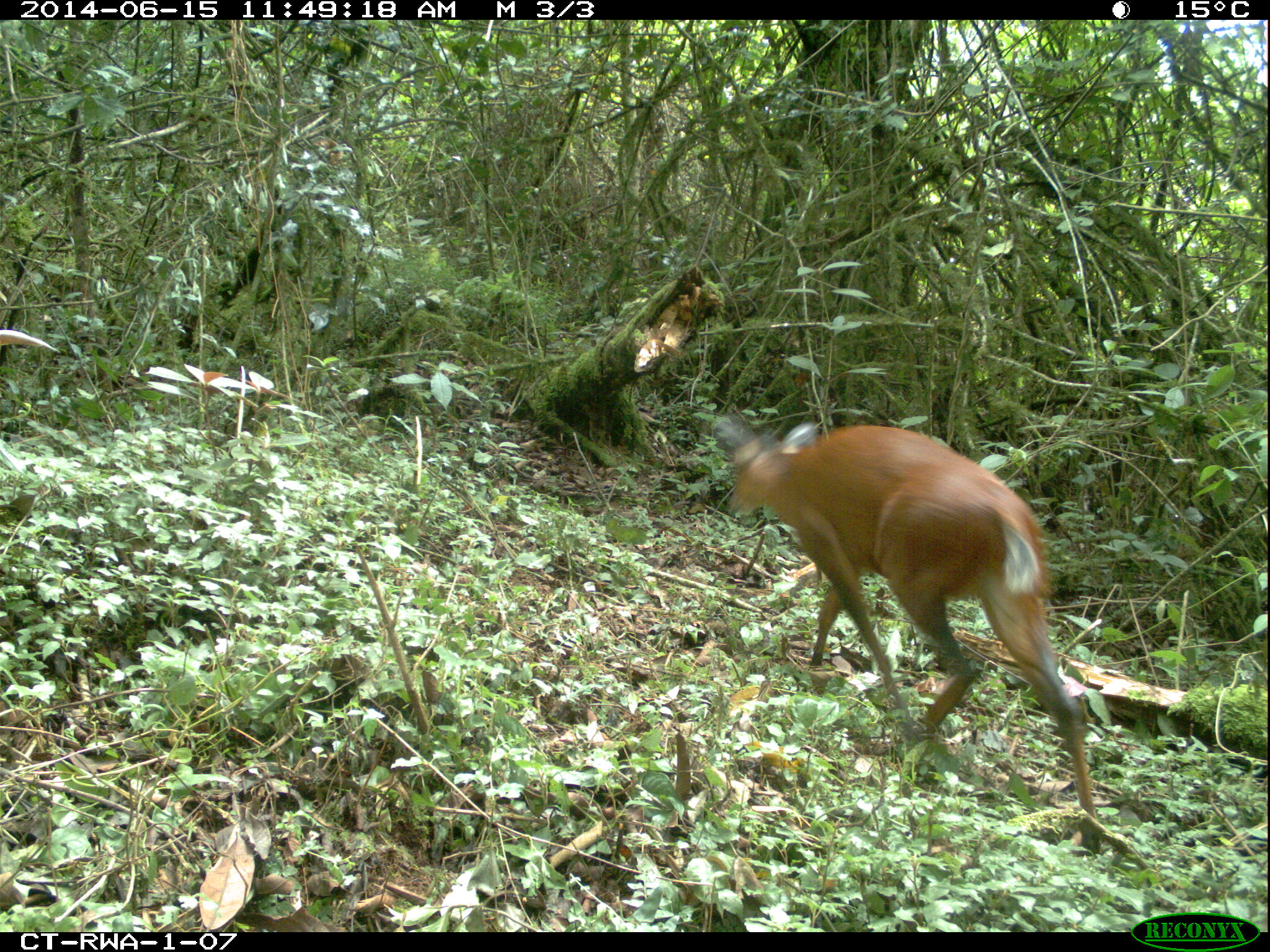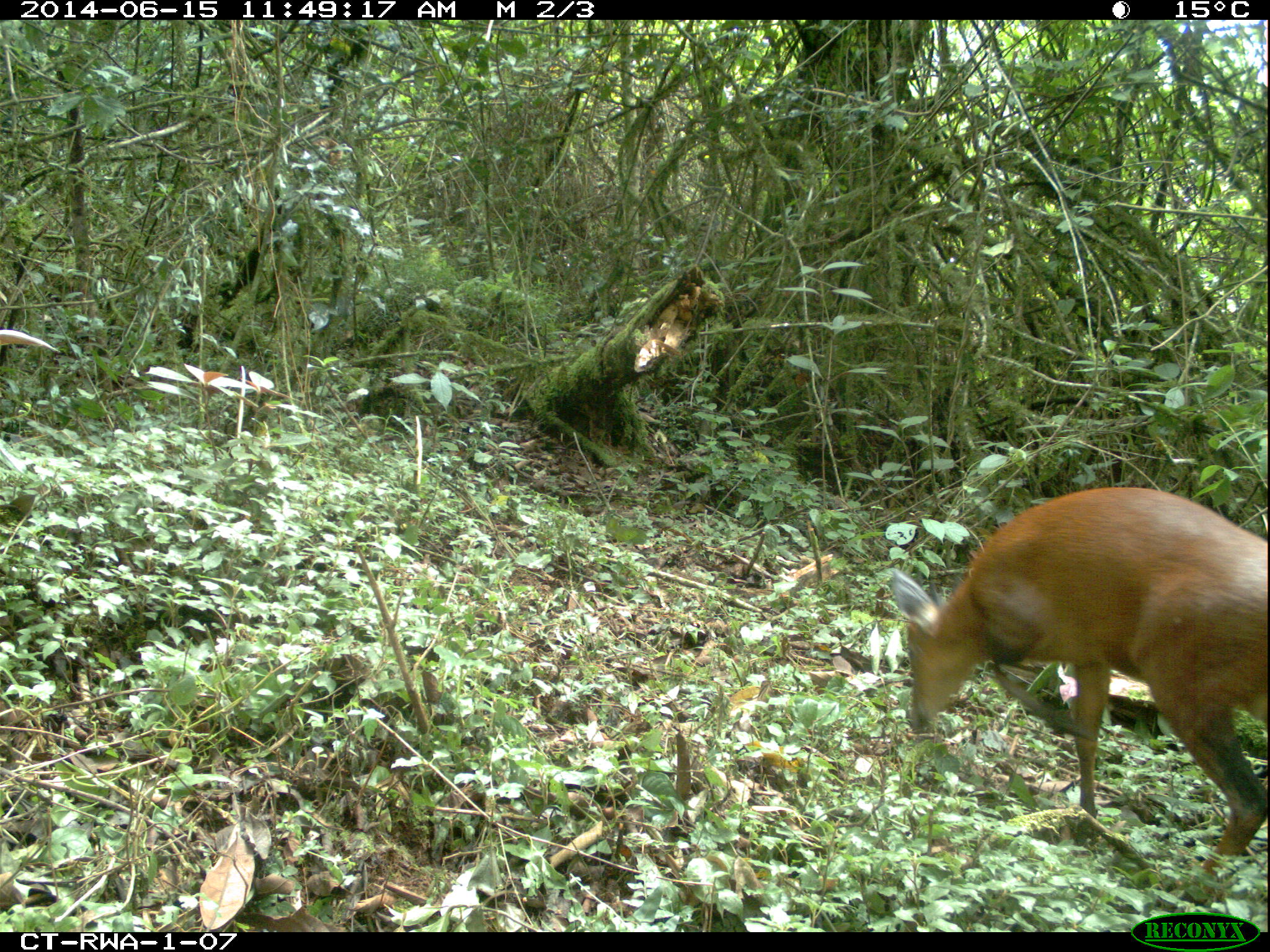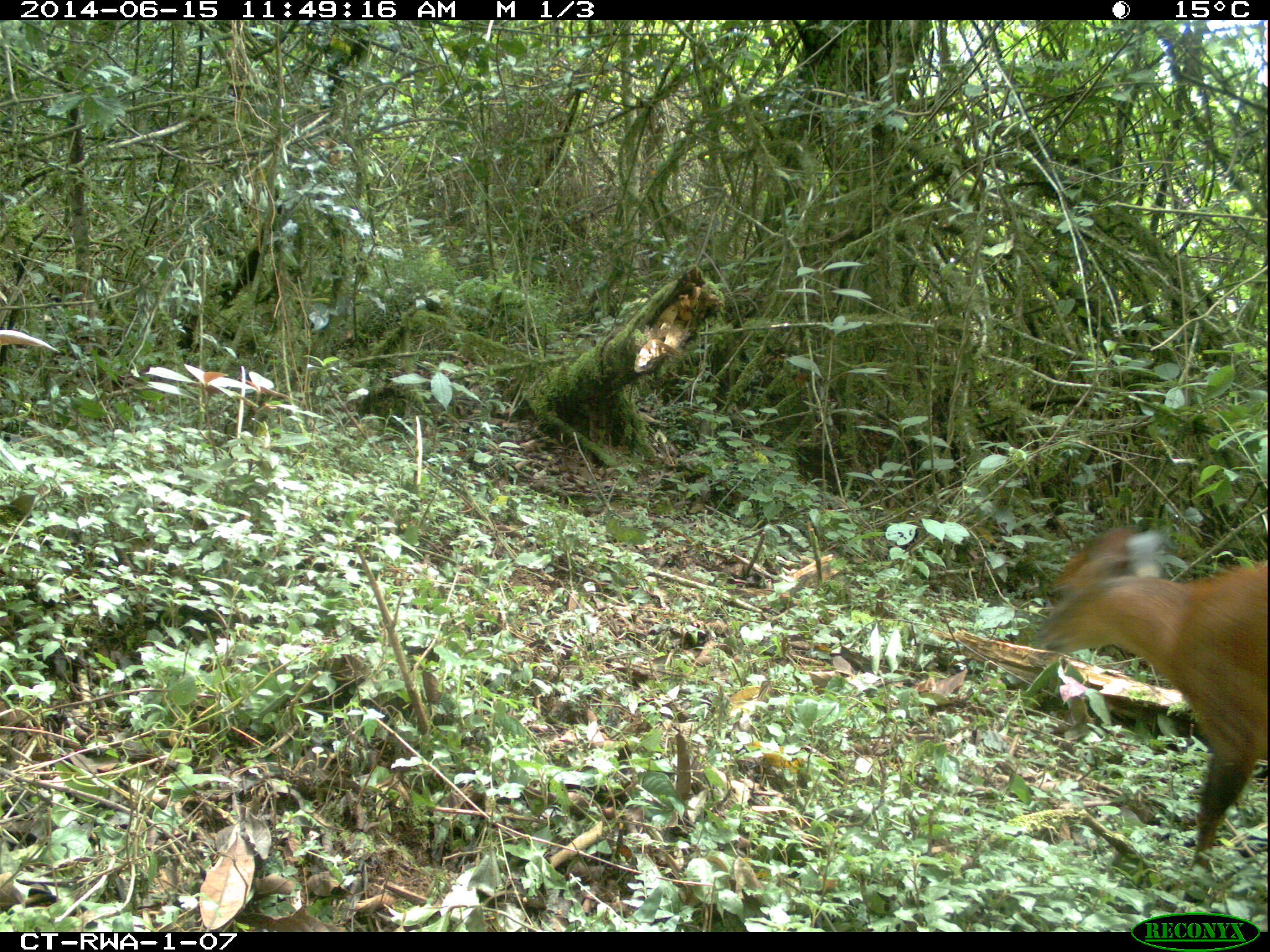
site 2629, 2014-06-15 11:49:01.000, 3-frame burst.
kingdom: Animalia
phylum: Chordata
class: Mammalia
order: Artiodactyla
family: Bovidae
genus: Cephalophus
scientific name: Cephalophus nigrifrons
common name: black-fronted duiker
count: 1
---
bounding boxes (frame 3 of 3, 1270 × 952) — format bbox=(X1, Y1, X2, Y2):
cephalophus nigrifrons: bbox=(1032, 524, 1267, 899)